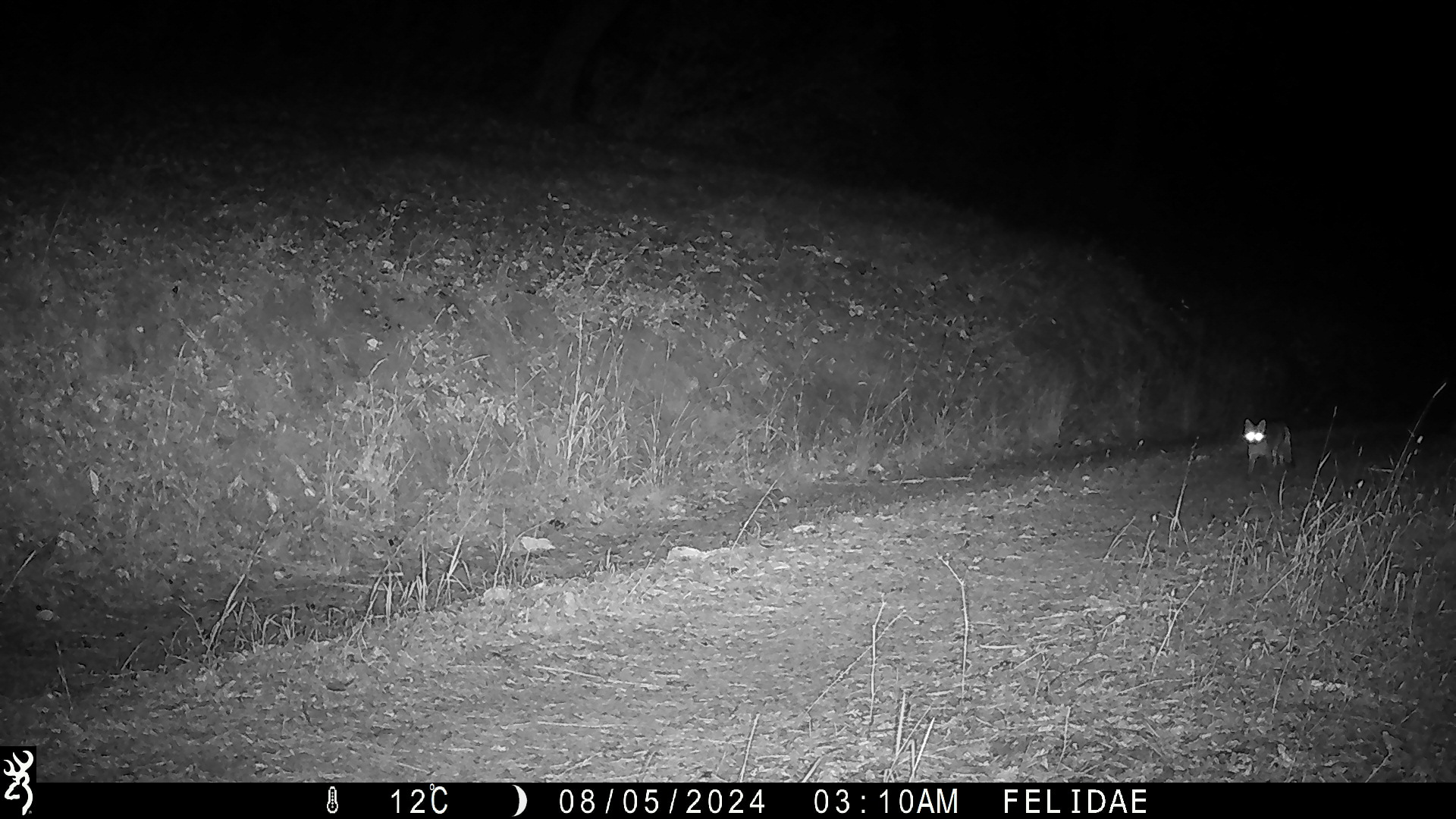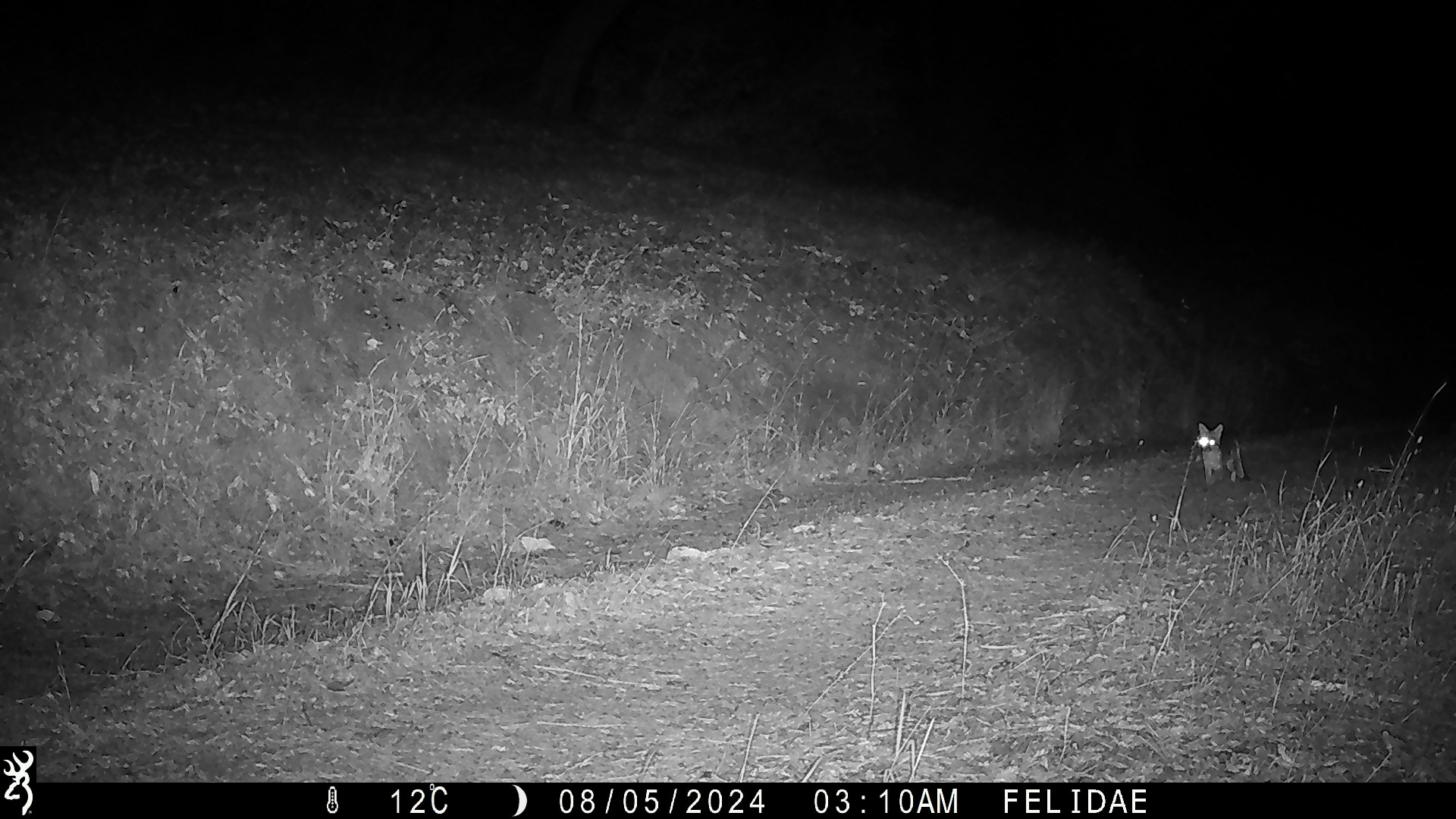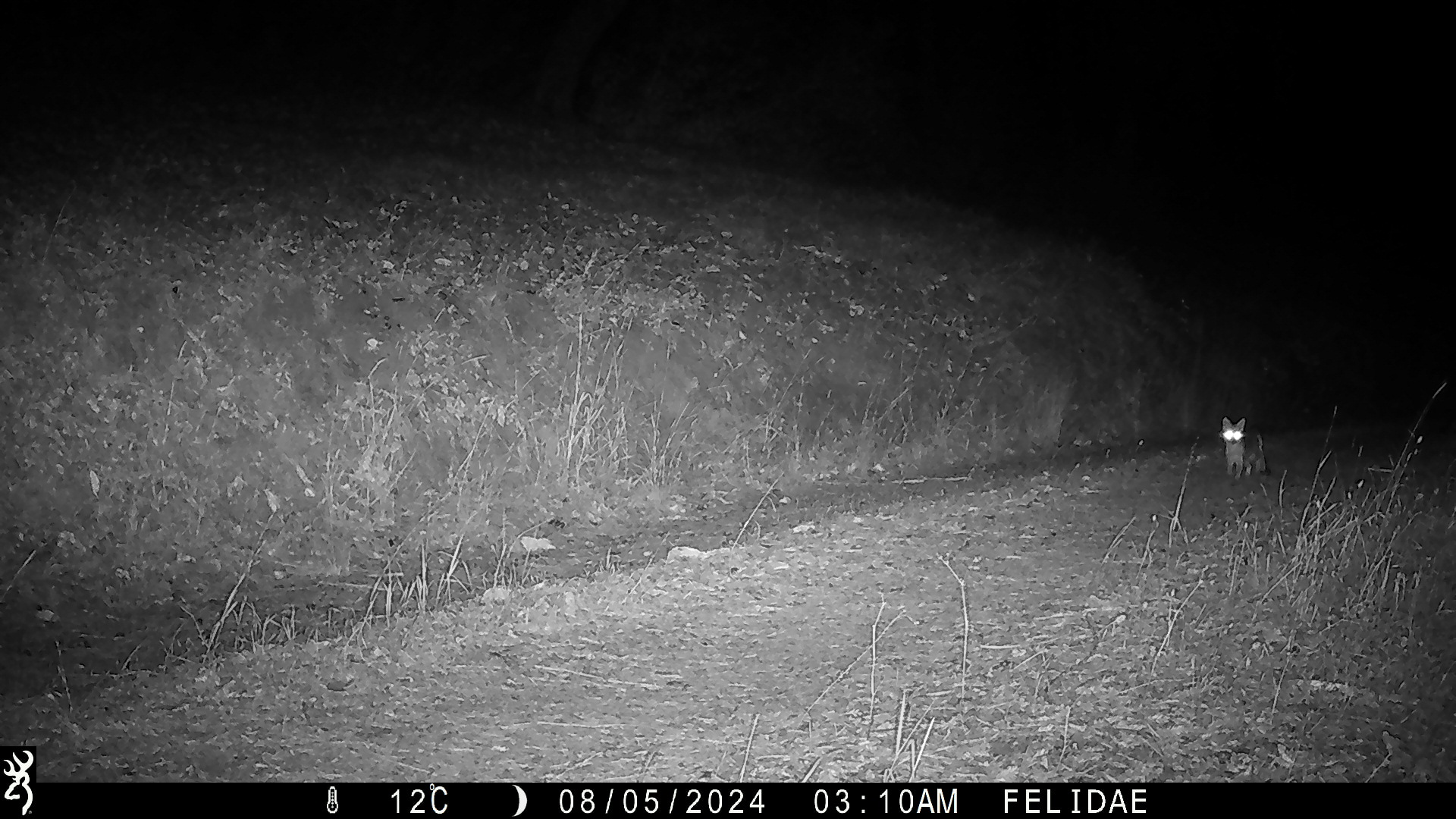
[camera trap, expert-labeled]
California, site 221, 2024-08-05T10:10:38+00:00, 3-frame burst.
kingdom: Animalia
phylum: Chordata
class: Mammalia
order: Carnivora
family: Canidae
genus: Urocyon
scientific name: Urocyon cinereoargenteus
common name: gray fox